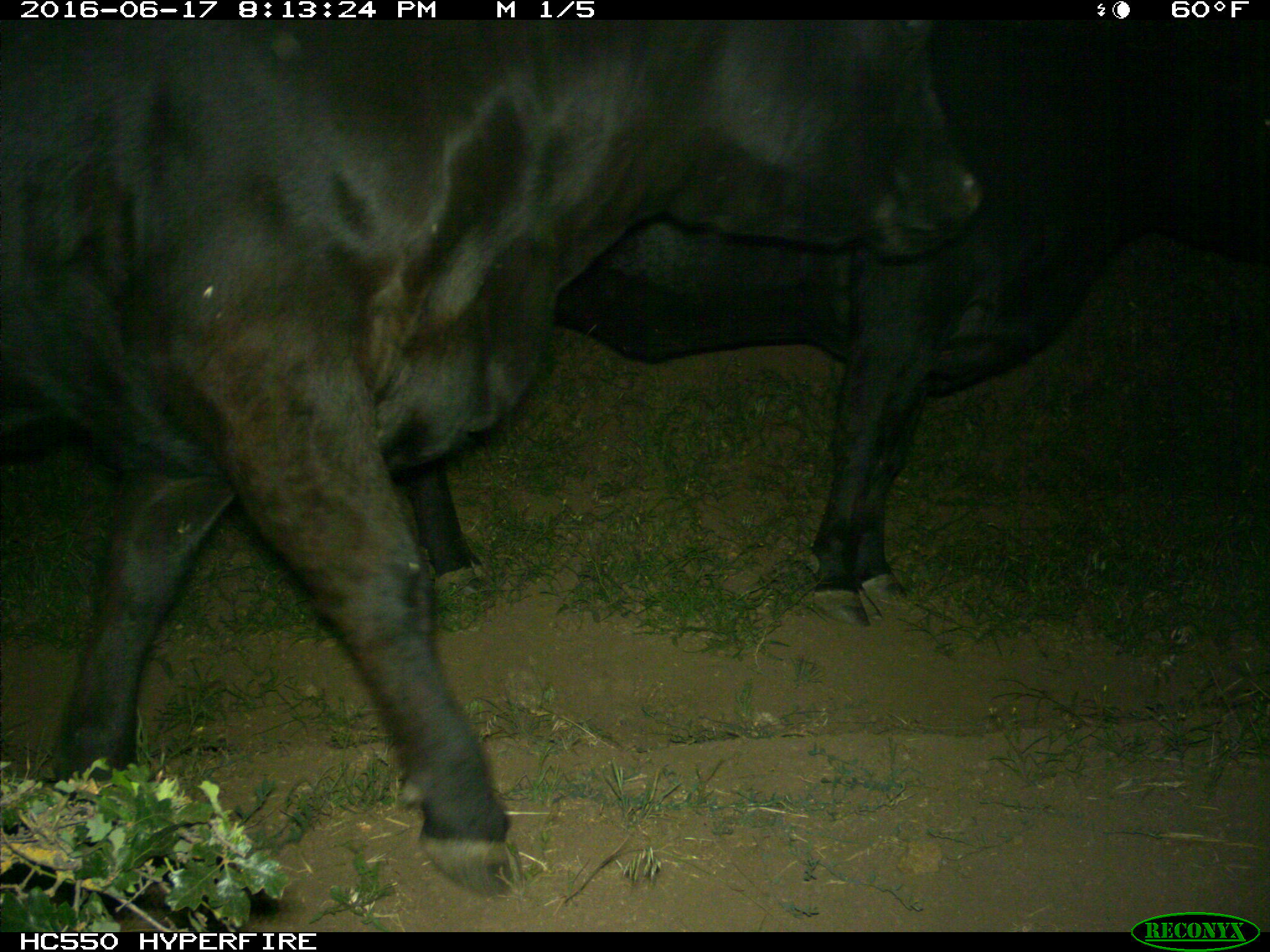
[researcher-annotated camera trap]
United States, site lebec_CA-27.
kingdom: Animalia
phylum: Chordata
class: Mammalia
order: Artiodactyla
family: Bovidae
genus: Bos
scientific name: Bos taurus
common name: domestic cow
Bos taurus (domestic cow).